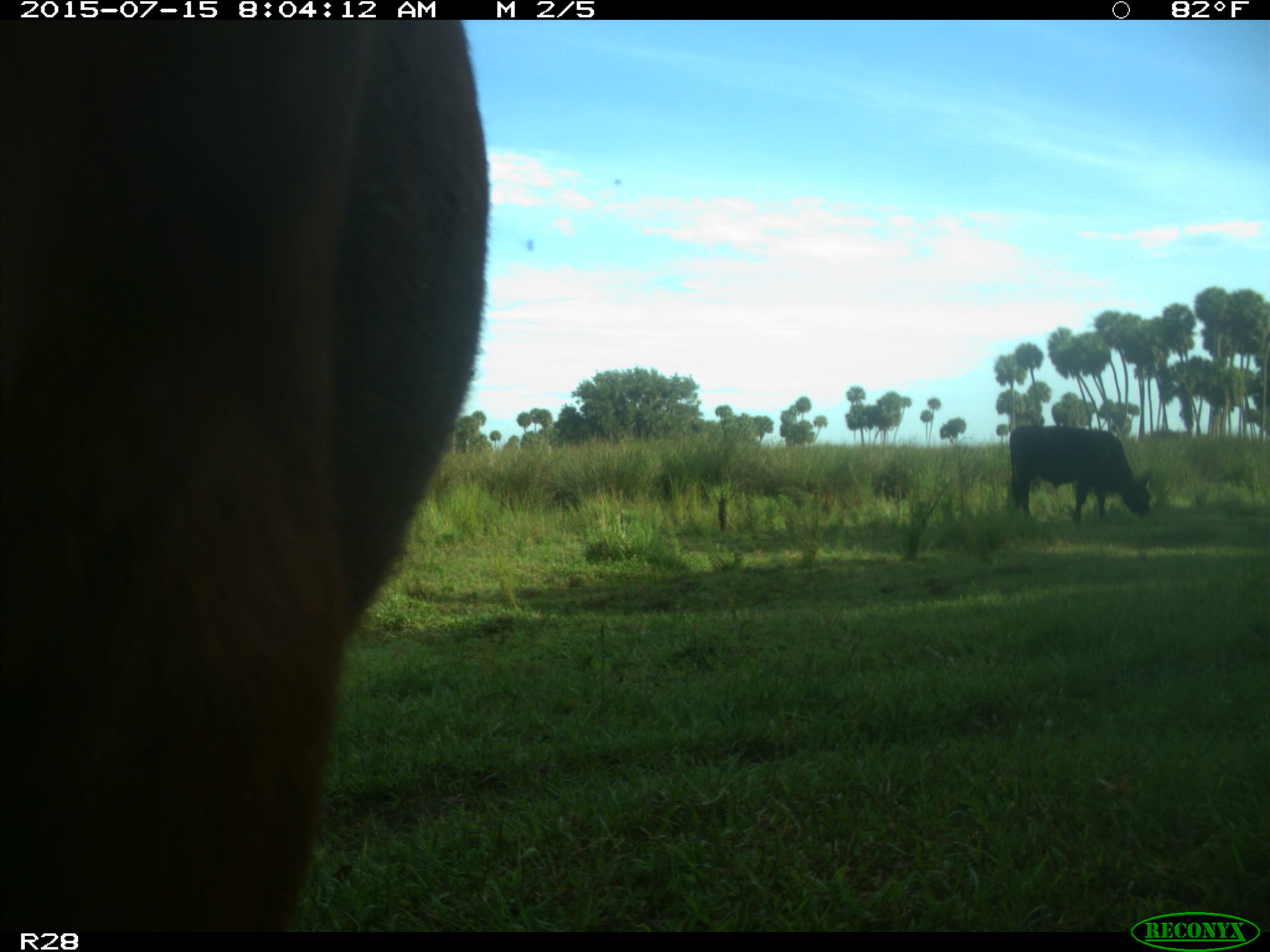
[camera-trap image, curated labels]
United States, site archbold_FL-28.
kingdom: Animalia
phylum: Chordata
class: Mammalia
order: Artiodactyla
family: Bovidae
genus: Bos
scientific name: Bos taurus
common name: domestic cow